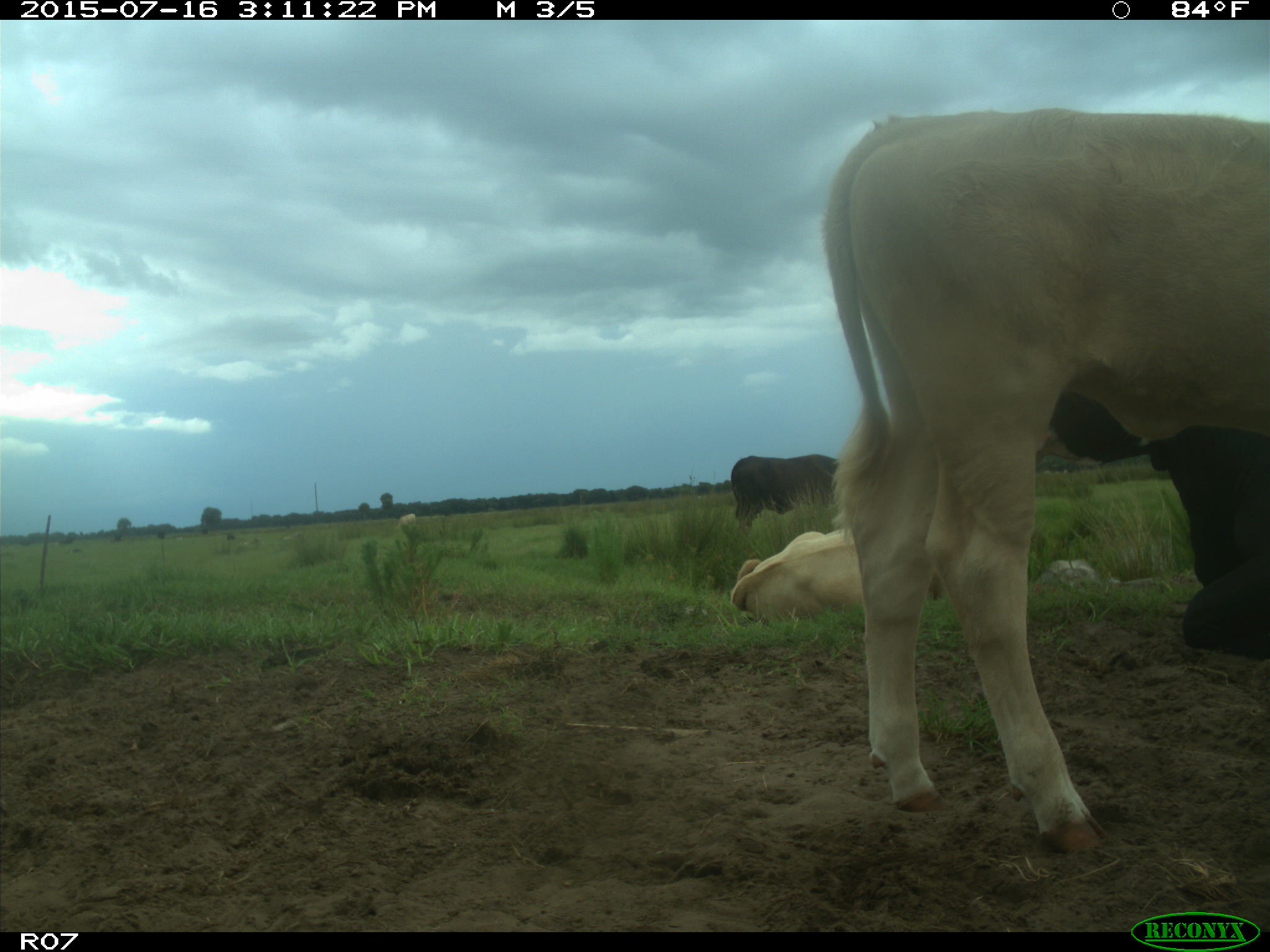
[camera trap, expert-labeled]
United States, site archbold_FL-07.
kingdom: Animalia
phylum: Chordata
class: Mammalia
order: Artiodactyla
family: Bovidae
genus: Bos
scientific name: Bos taurus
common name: domestic cow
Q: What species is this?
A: Bos taurus (domestic cow).